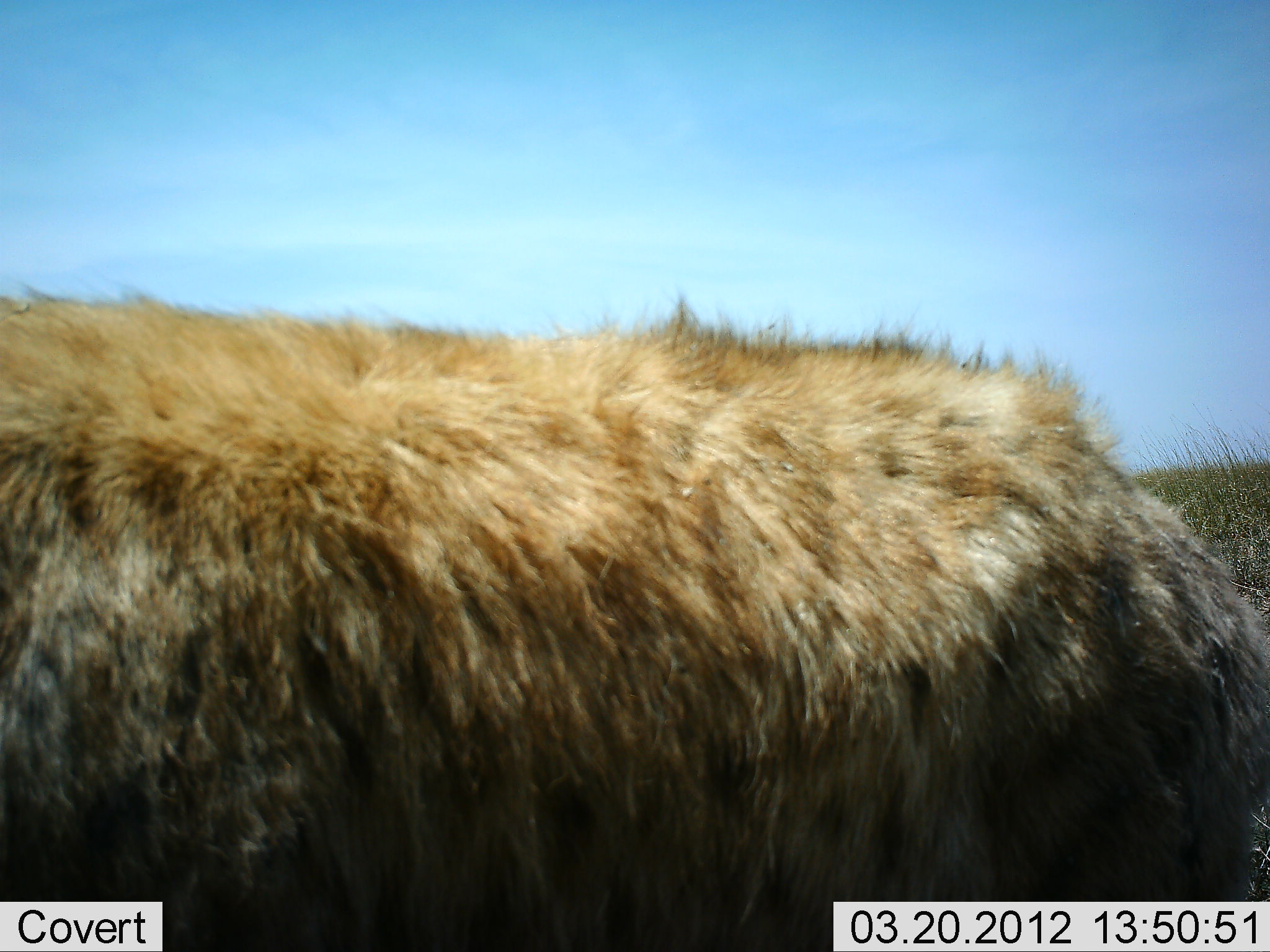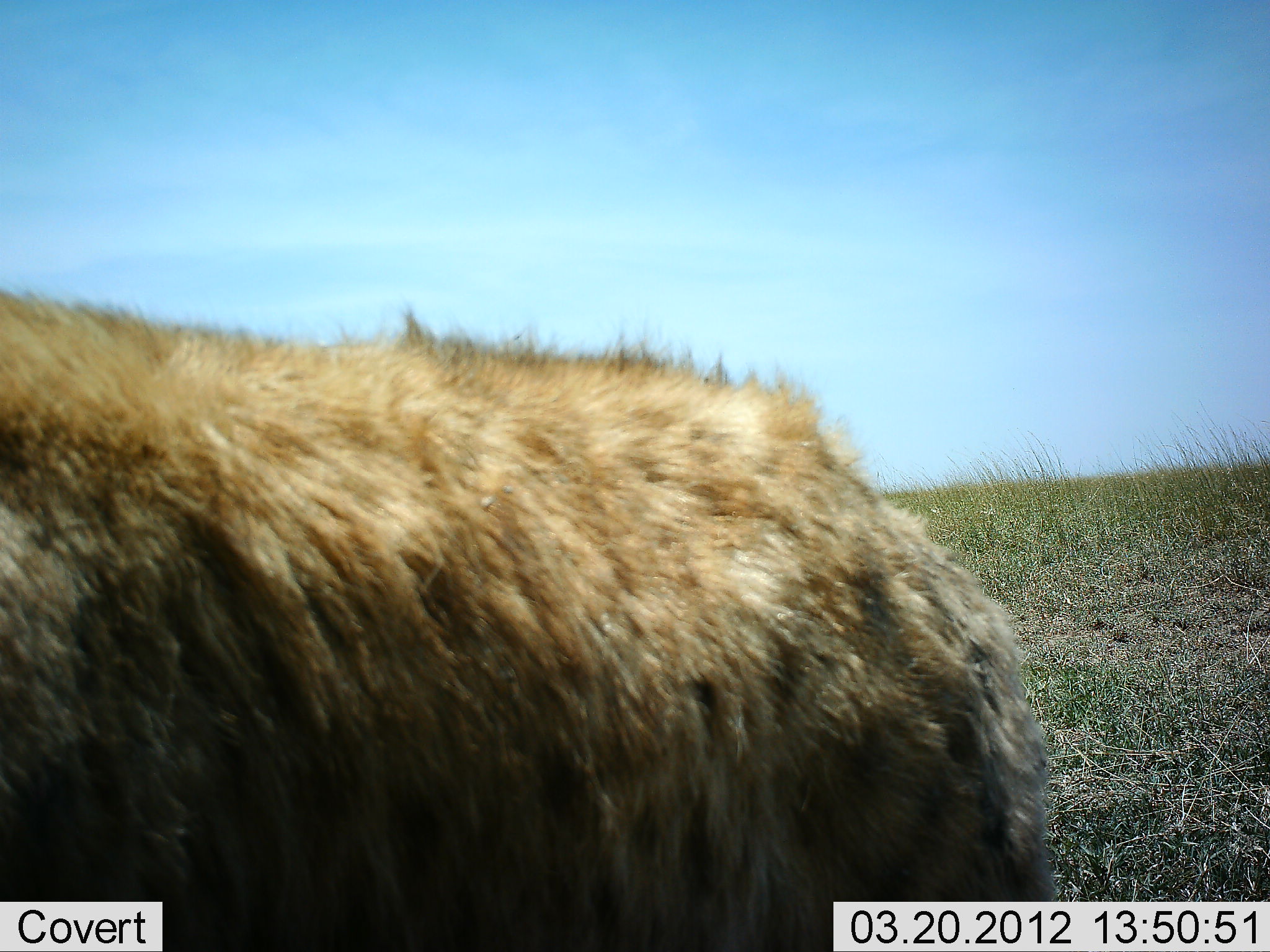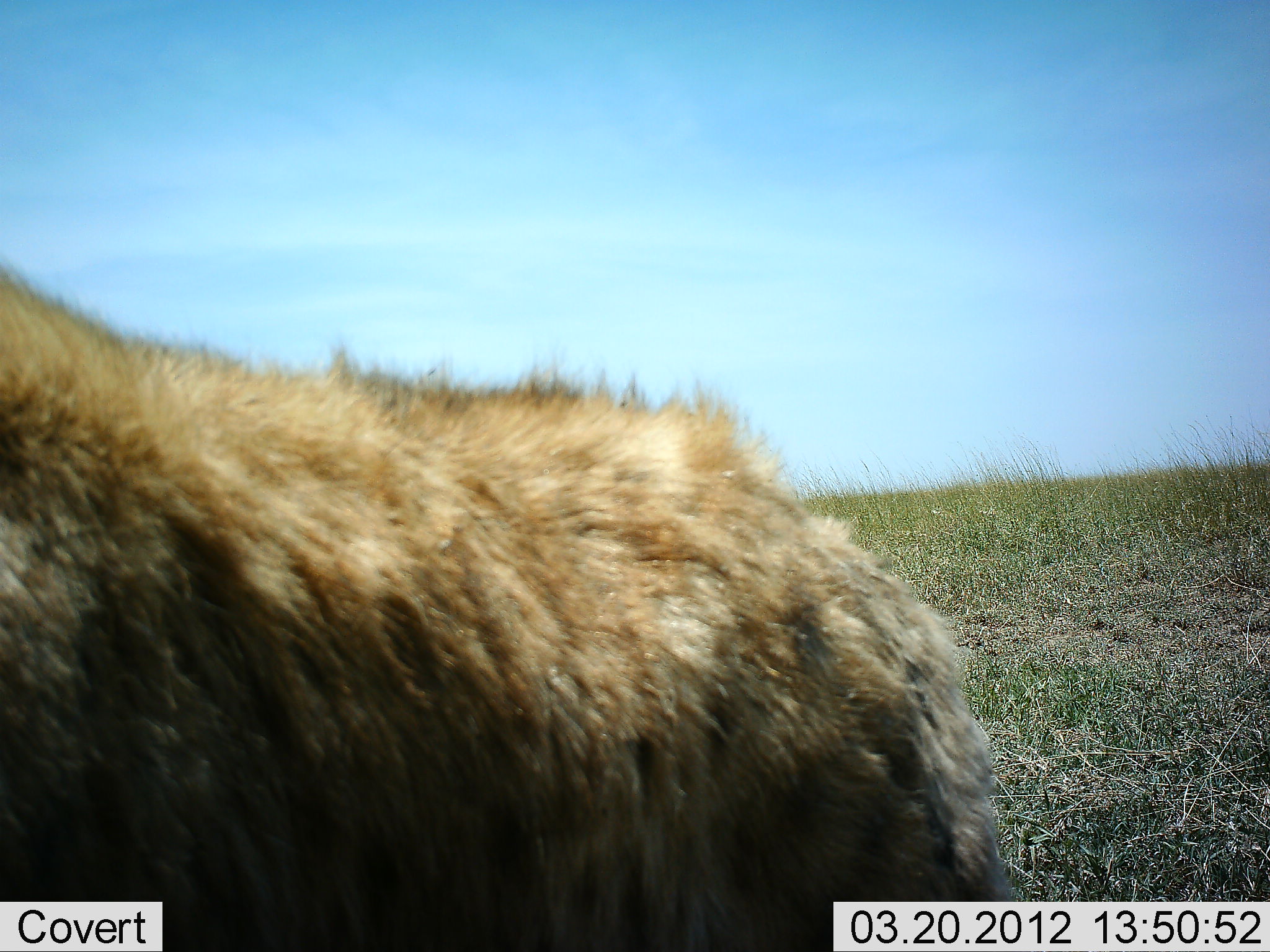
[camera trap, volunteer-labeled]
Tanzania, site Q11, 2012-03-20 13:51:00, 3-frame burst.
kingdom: Animalia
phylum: Chordata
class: Mammalia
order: Carnivora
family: Hyaenidae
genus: Crocuta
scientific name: Crocuta crocuta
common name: spotted hyena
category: hyenaspotted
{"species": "hyenaspotted (spotted hyena) (Crocuta crocuta)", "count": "1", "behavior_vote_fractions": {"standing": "44%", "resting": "0%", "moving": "56%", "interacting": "0%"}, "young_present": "0%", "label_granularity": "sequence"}